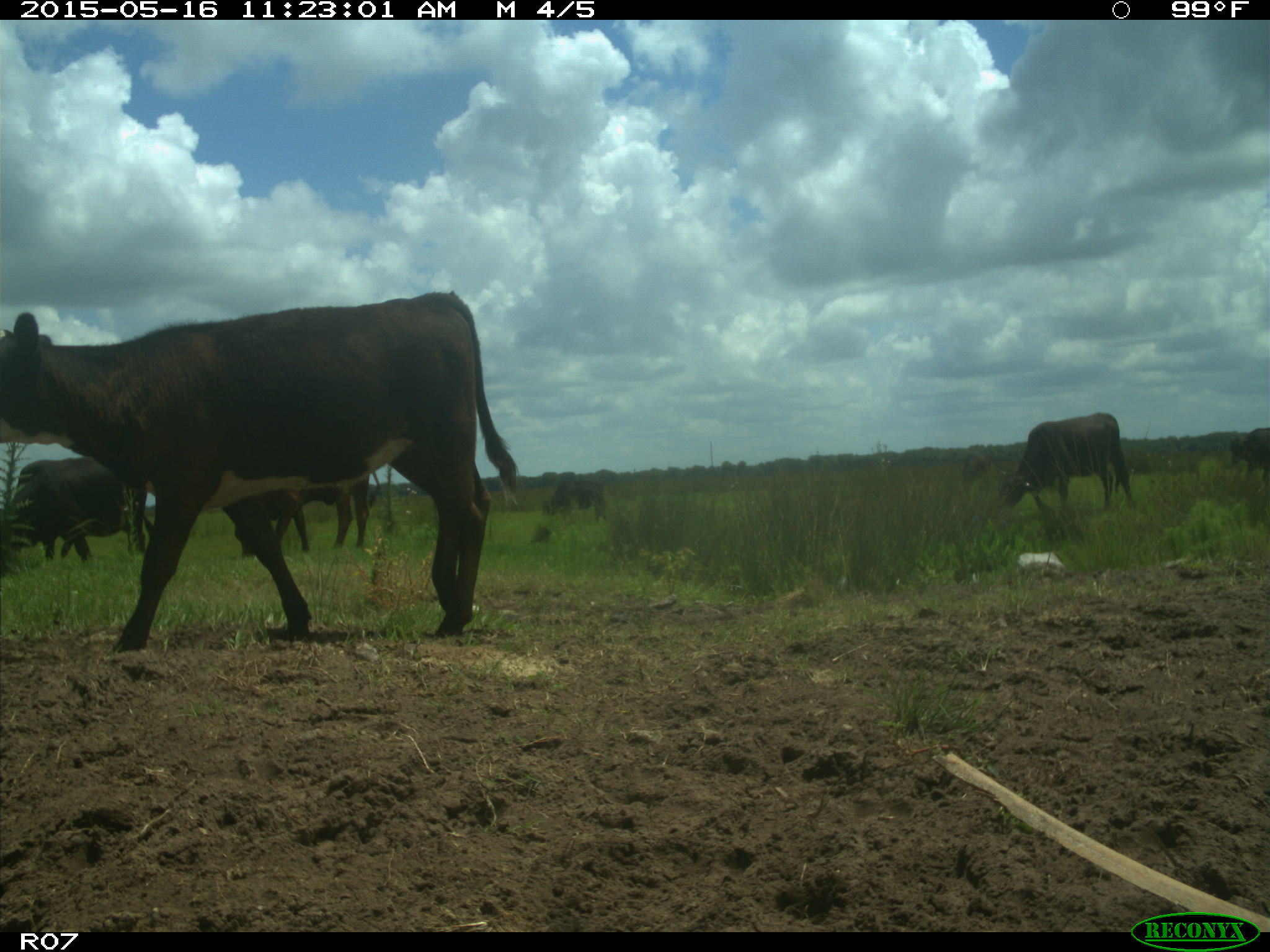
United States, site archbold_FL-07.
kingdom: Animalia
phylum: Chordata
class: Mammalia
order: Artiodactyla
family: Bovidae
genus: Bos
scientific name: Bos taurus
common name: domestic cow